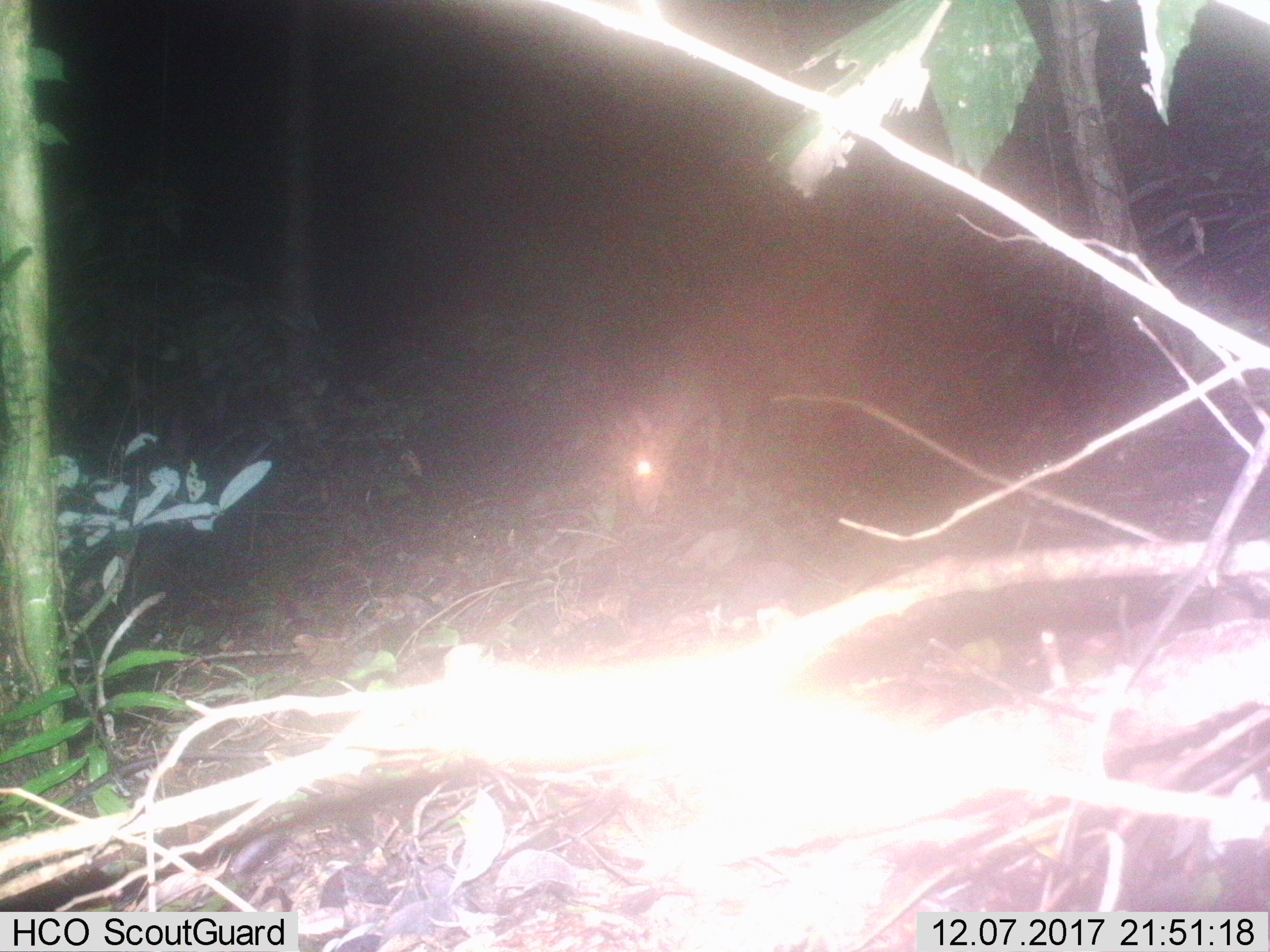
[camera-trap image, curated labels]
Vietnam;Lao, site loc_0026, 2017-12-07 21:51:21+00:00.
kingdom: Animalia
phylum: Chordata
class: Mammalia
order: Artiodactyla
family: Cervidae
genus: Muntiacus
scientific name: Muntiacus vuquangensis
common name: large-antlered muntjac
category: large antlered muntjac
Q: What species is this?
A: Large antlered muntjac (large-antlered muntjac) (Muntiacus vuquangensis).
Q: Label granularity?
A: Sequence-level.